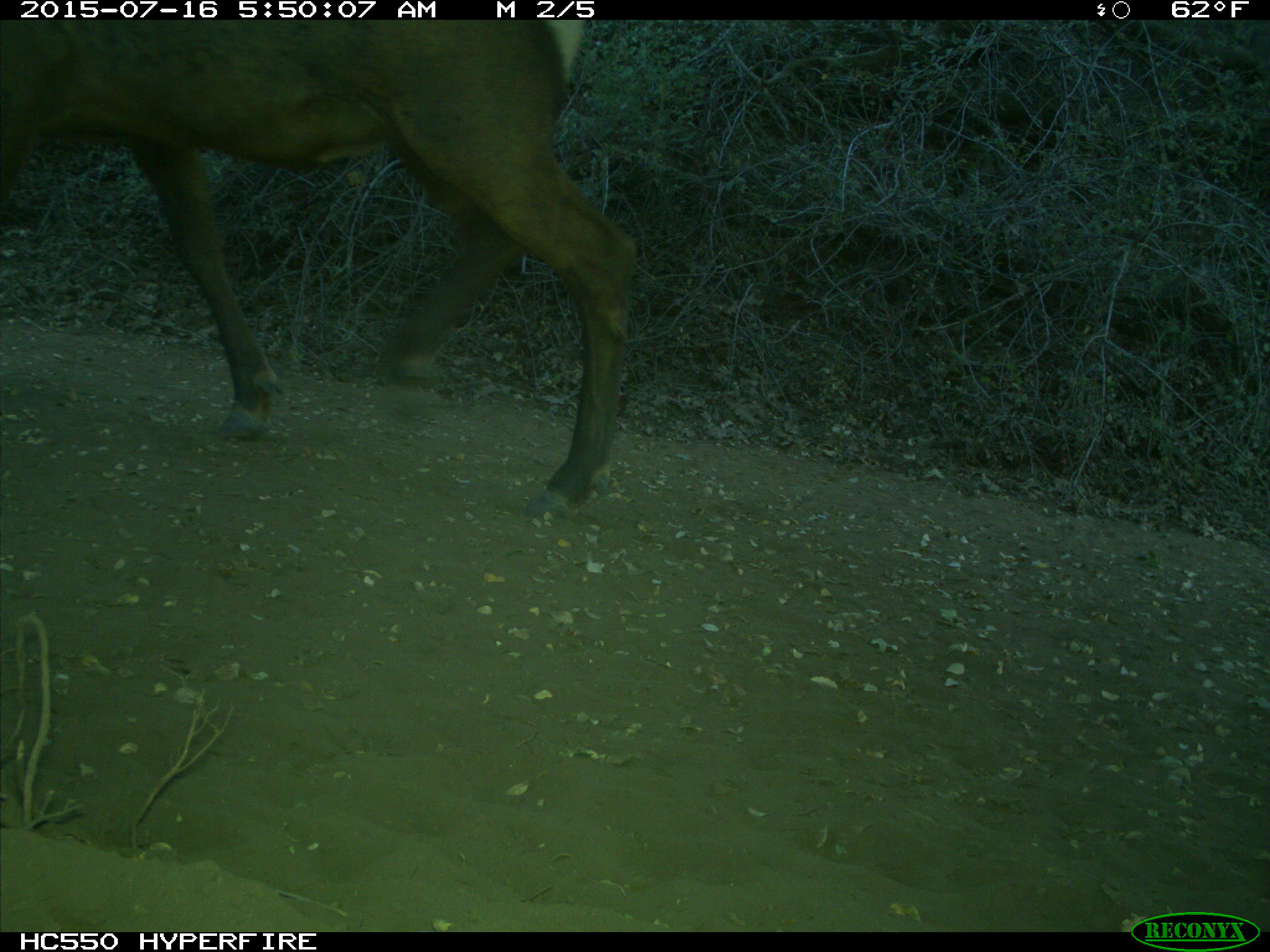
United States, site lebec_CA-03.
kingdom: Animalia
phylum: Chordata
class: Mammalia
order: Artiodactyla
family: Cervidae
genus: Cervus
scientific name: Cervus canadensis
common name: elk